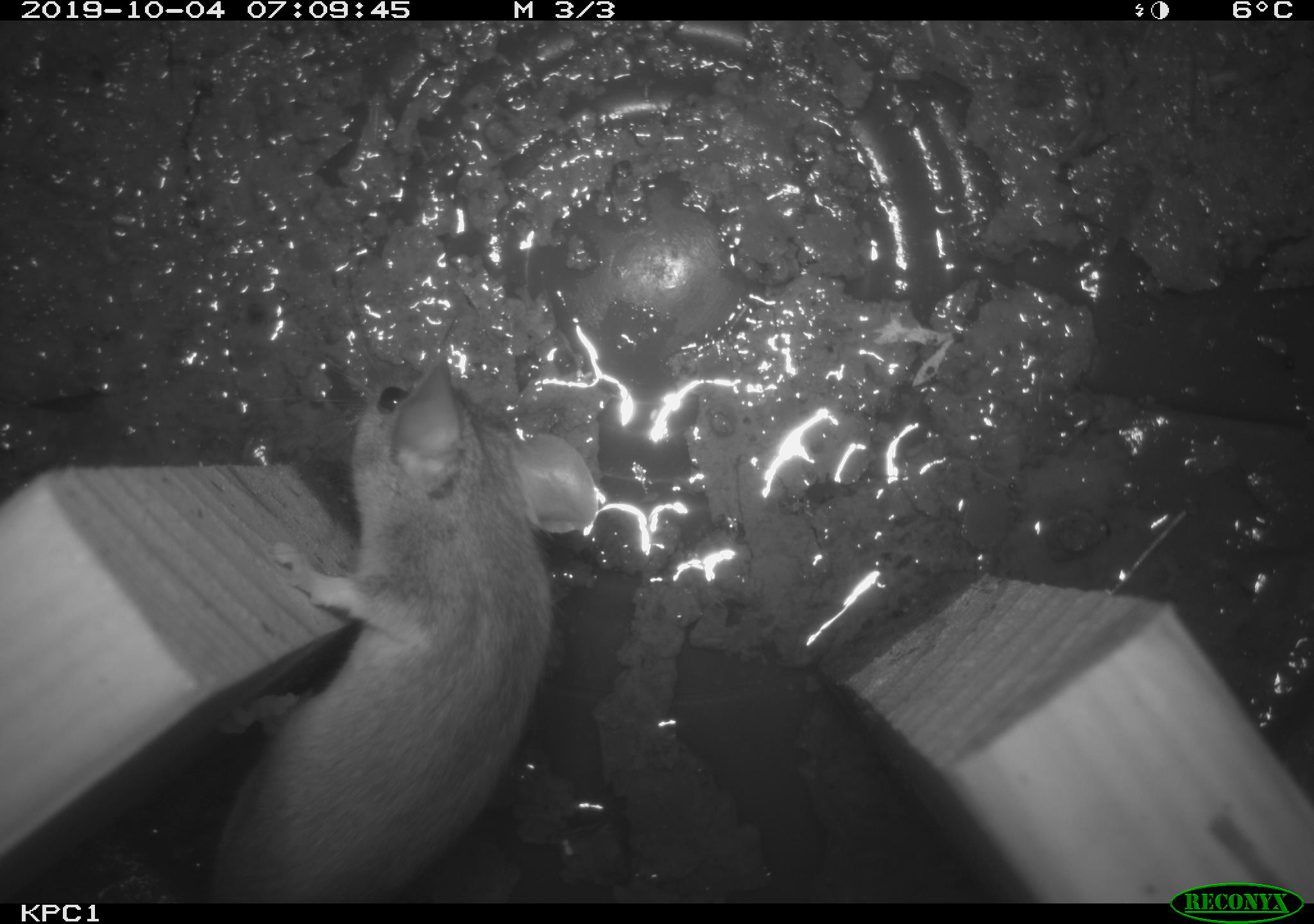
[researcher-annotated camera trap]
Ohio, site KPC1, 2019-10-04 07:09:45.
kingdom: Animalia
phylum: Chordata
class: Mammalia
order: Rodentia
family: Cricetidae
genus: Peromyscus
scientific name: Peromyscus leucopus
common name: white-footed mouse